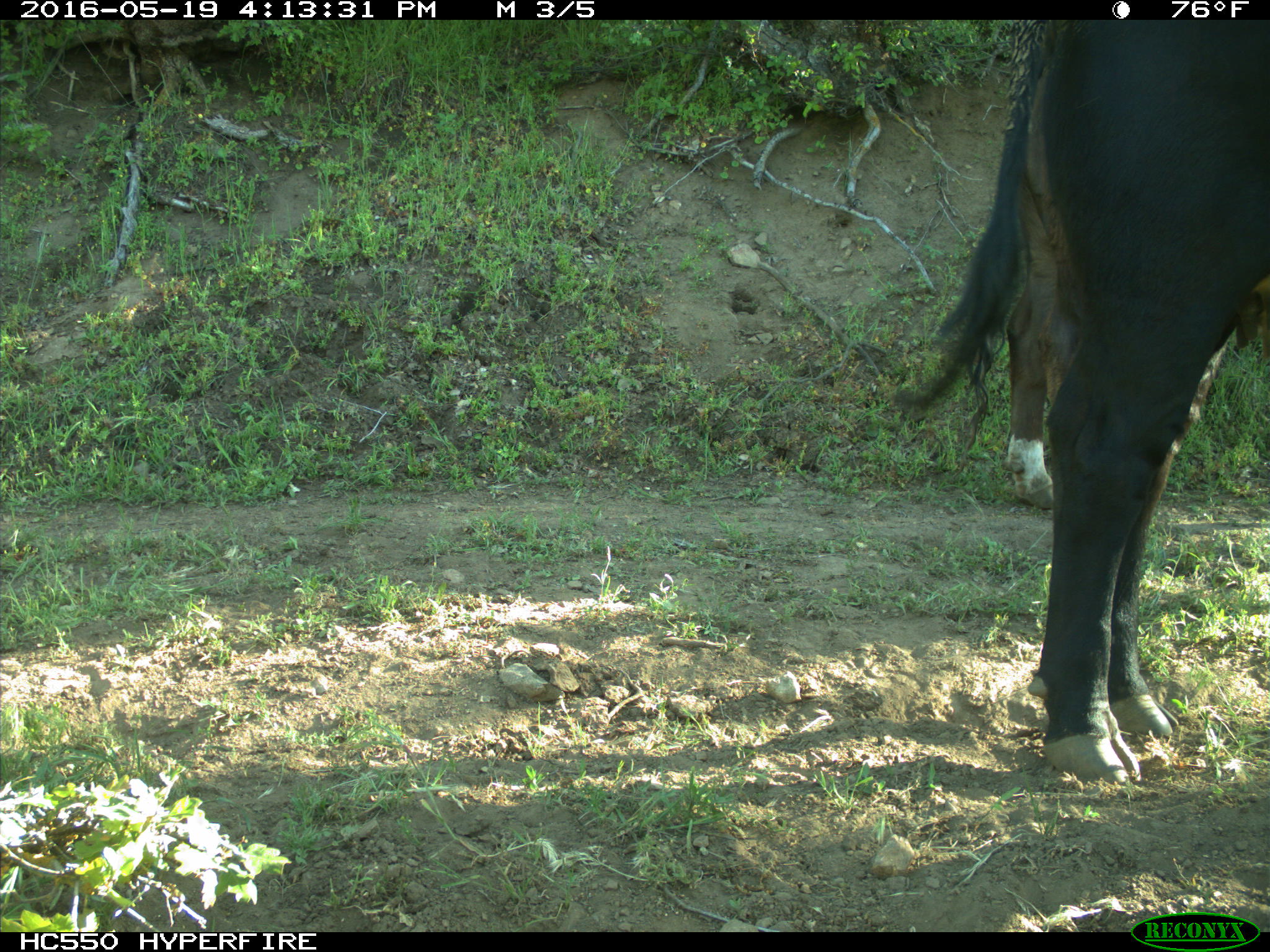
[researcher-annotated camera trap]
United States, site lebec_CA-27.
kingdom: Animalia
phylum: Chordata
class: Mammalia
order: Artiodactyla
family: Bovidae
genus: Bos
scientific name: Bos taurus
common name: domestic cow